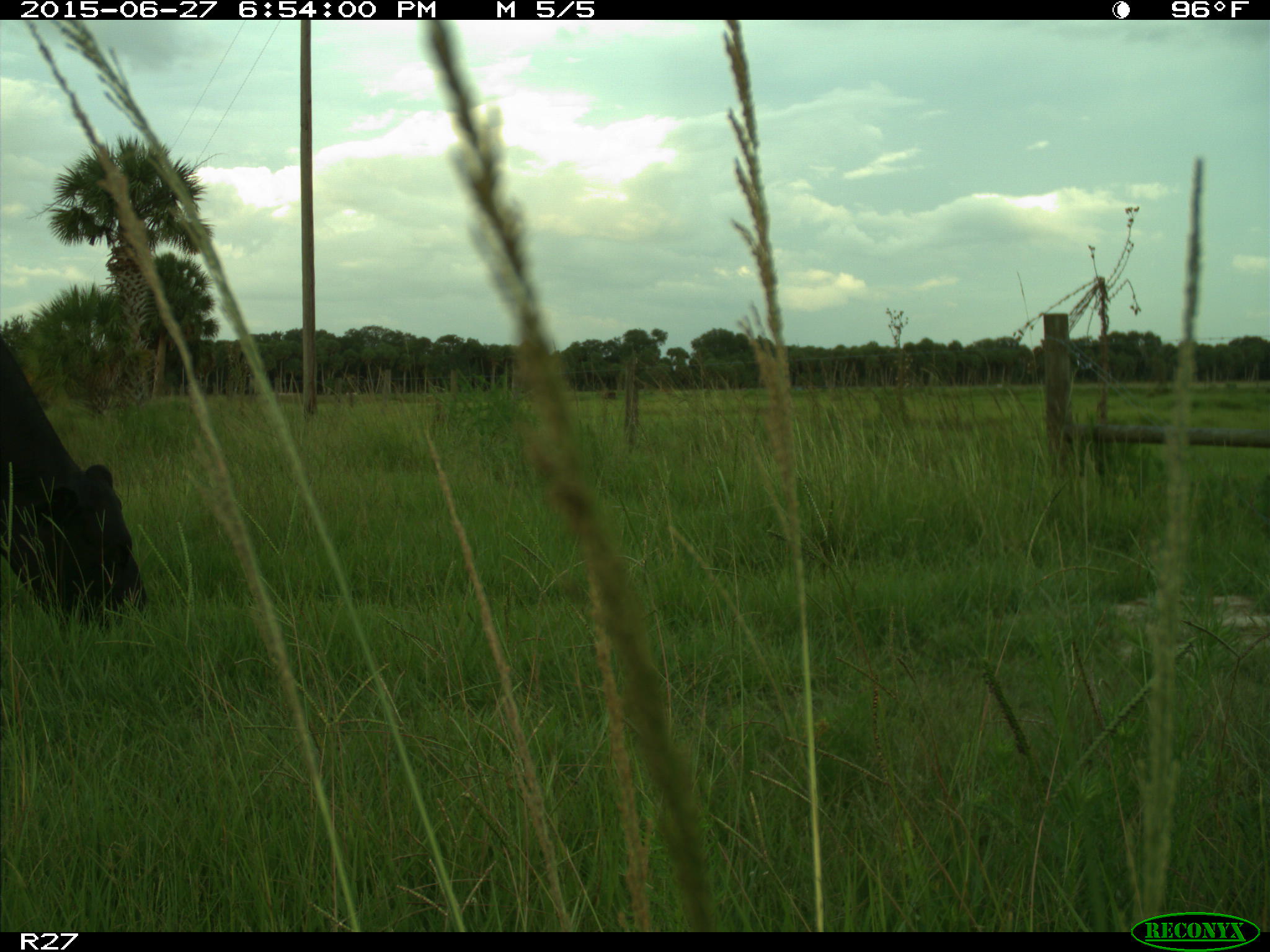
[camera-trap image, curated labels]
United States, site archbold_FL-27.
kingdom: Animalia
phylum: Chordata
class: Mammalia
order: Artiodactyla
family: Bovidae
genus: Bos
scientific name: Bos taurus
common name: domestic cow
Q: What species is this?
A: Bos taurus (domestic cow).